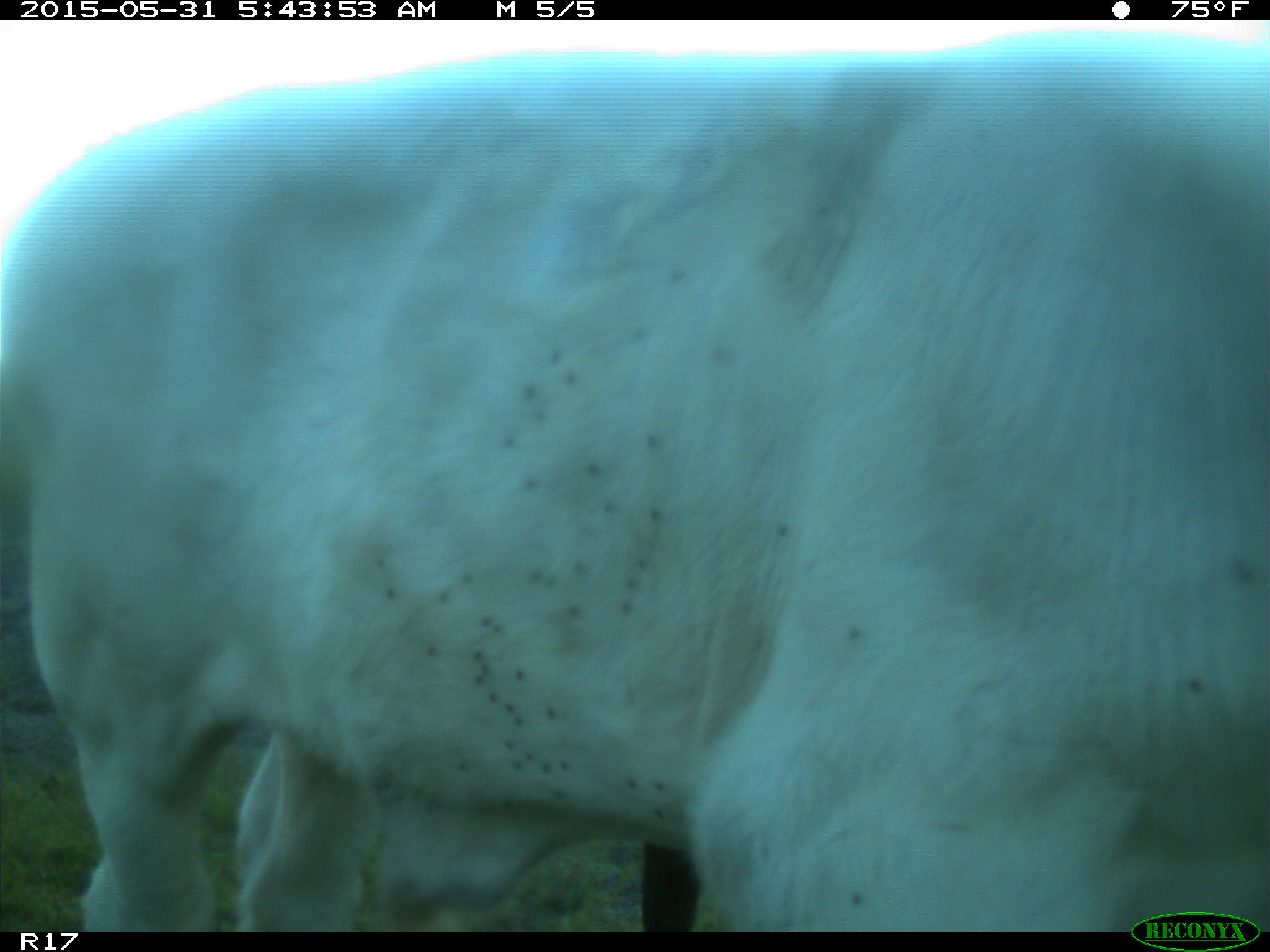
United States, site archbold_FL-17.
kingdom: Animalia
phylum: Chordata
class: Mammalia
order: Artiodactyla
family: Bovidae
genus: Bos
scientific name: Bos taurus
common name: domestic cow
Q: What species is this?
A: Bos taurus (domestic cow).